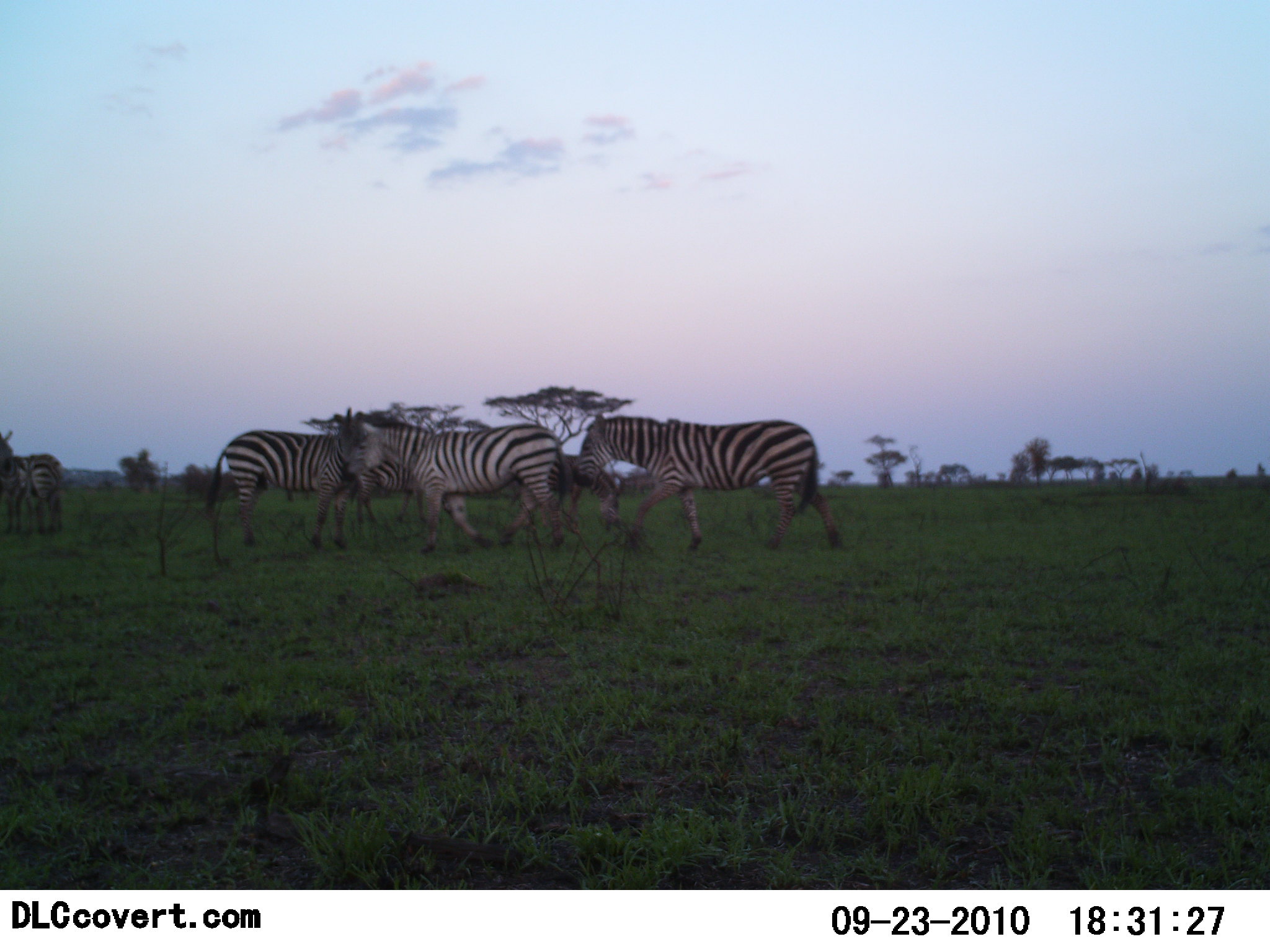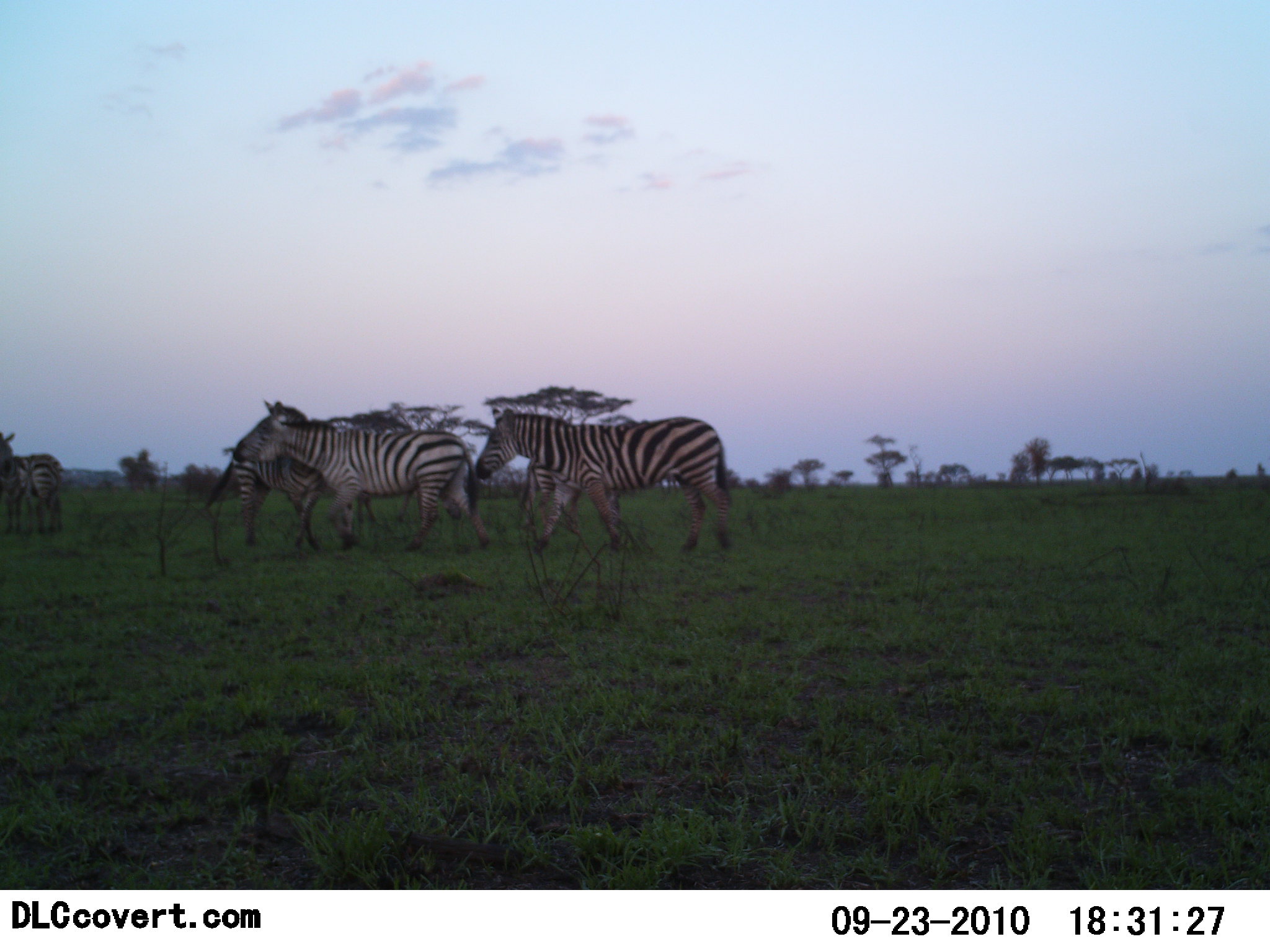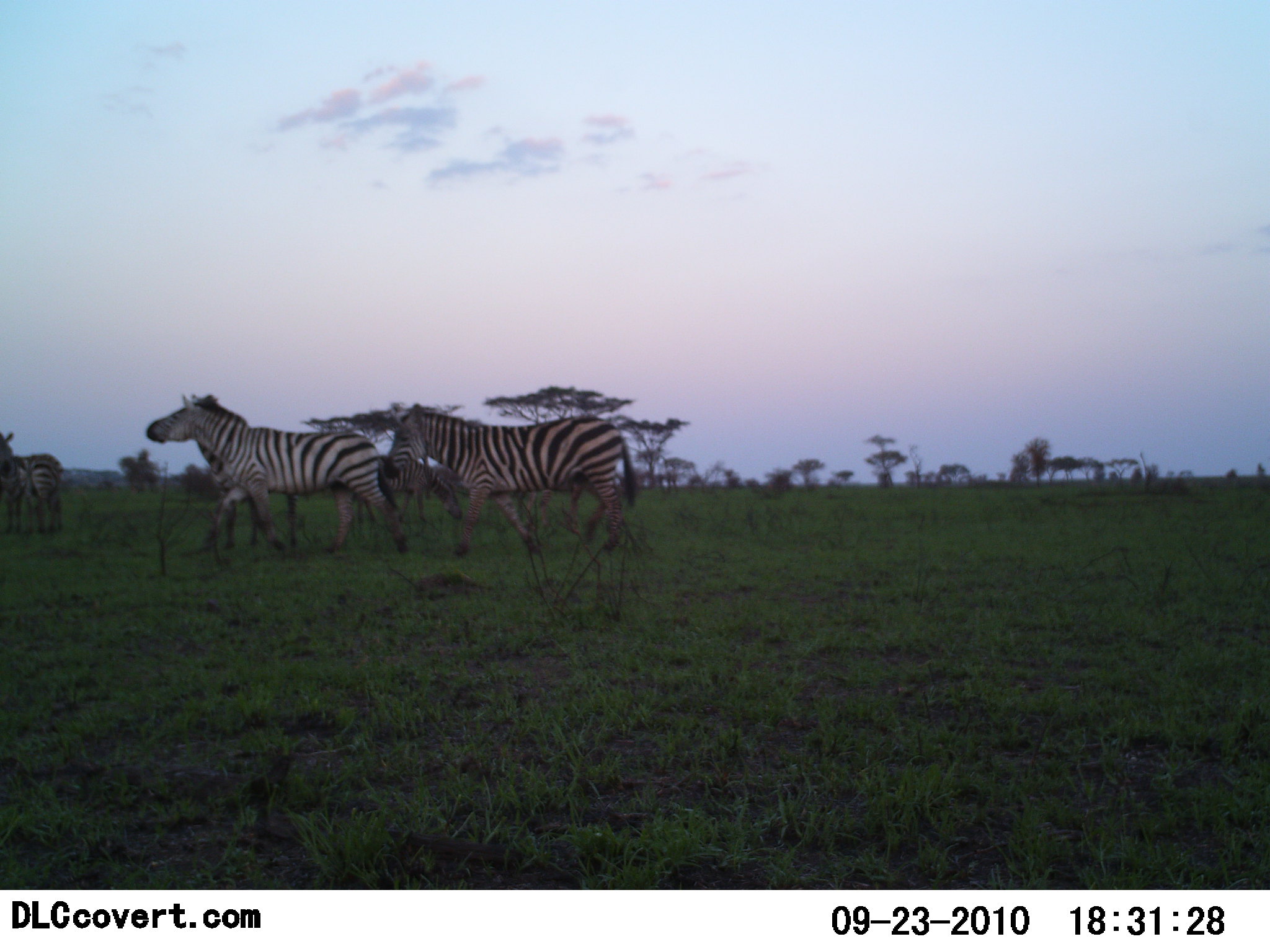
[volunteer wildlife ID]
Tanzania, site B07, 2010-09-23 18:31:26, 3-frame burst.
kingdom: Animalia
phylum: Chordata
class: Mammalia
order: Perissodactyla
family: Equidae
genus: Equus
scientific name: Equus quagga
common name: plains zebra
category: zebra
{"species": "zebra (plains zebra) (Equus quagga)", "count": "5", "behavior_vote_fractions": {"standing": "33%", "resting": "0%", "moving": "92%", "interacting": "0%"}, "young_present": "0%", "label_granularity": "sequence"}